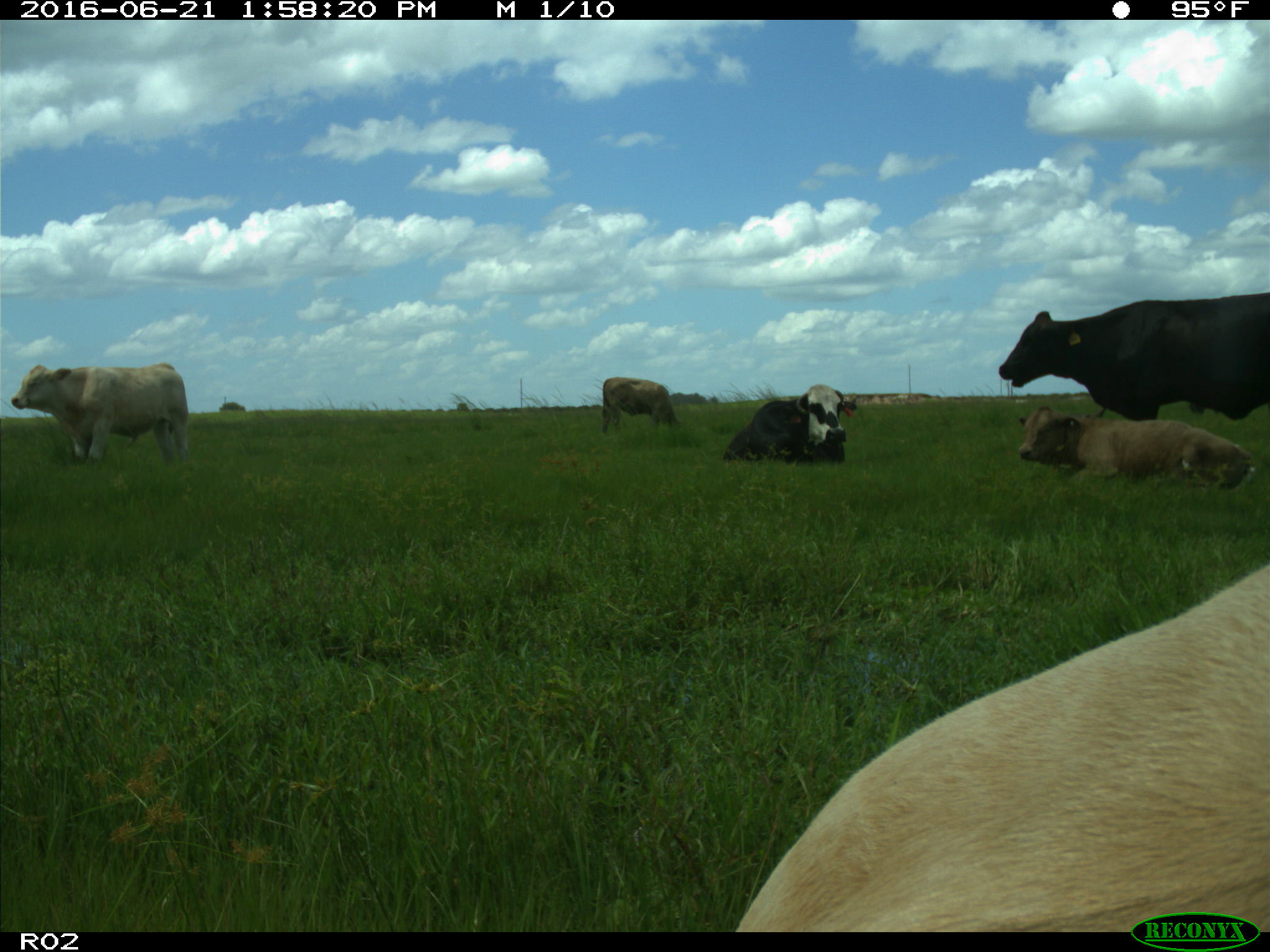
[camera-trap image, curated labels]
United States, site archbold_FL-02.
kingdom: Animalia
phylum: Chordata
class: Mammalia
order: Artiodactyla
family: Bovidae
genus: Bos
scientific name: Bos taurus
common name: domestic cow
Bos taurus (domestic cow).